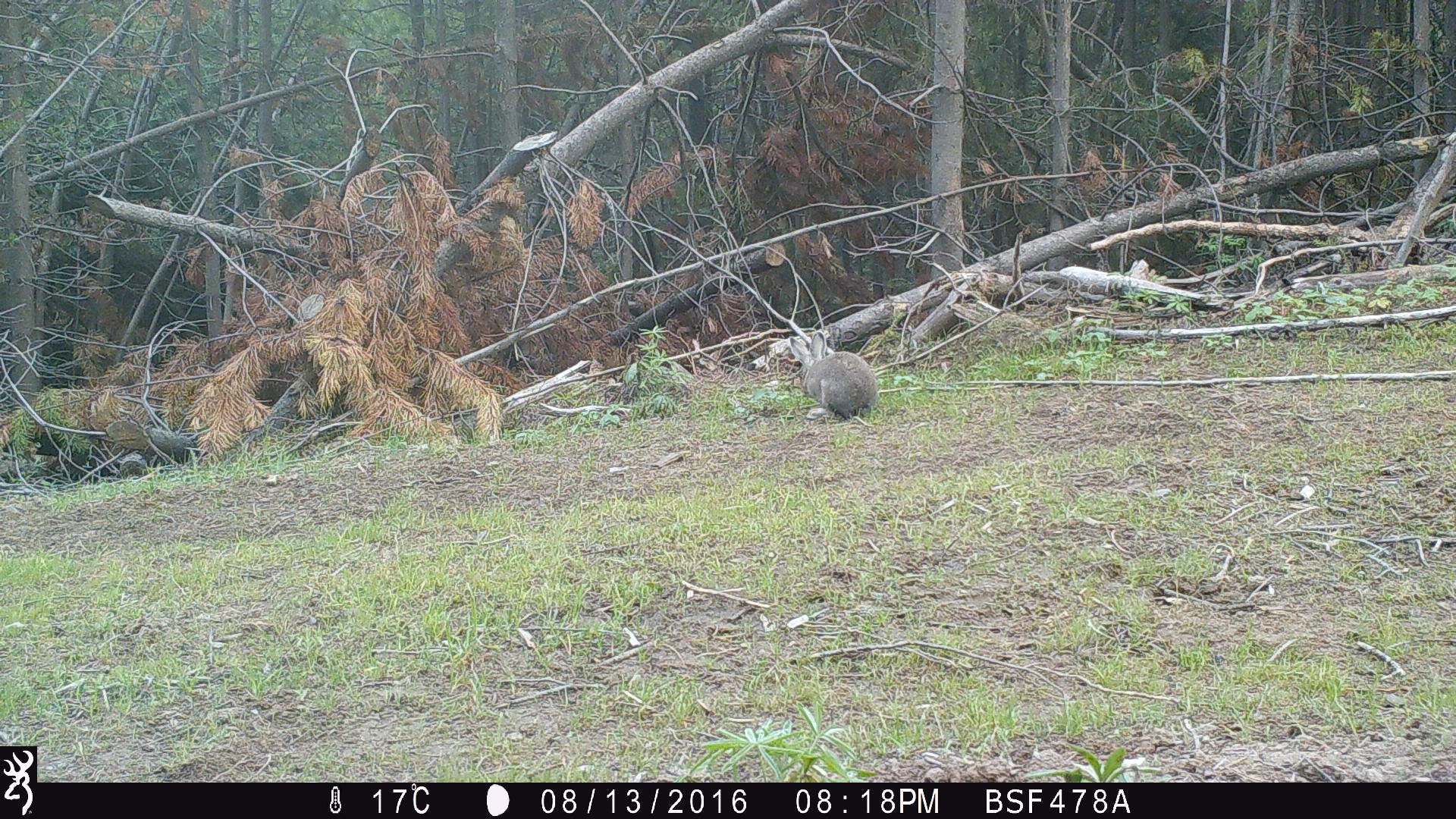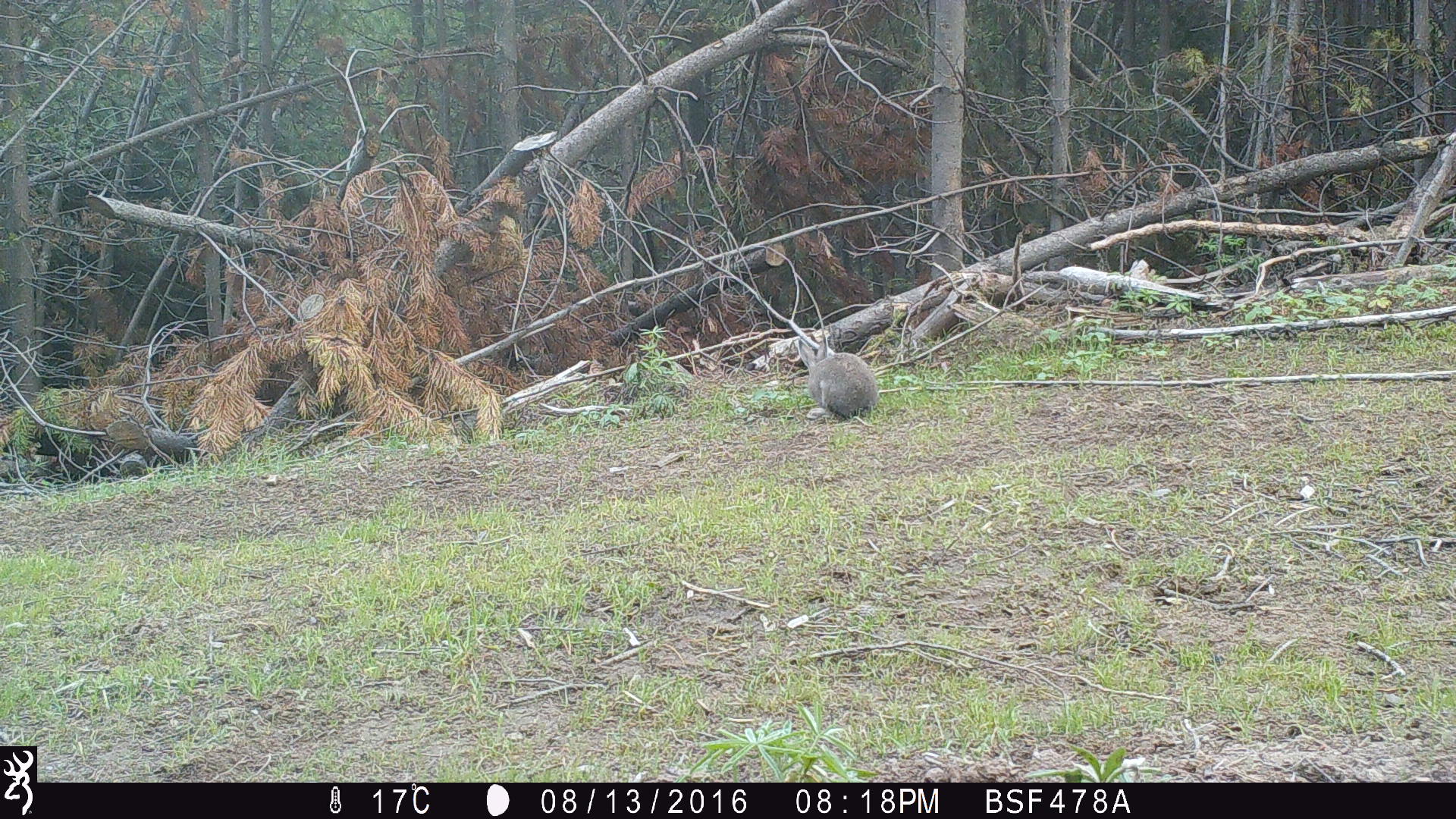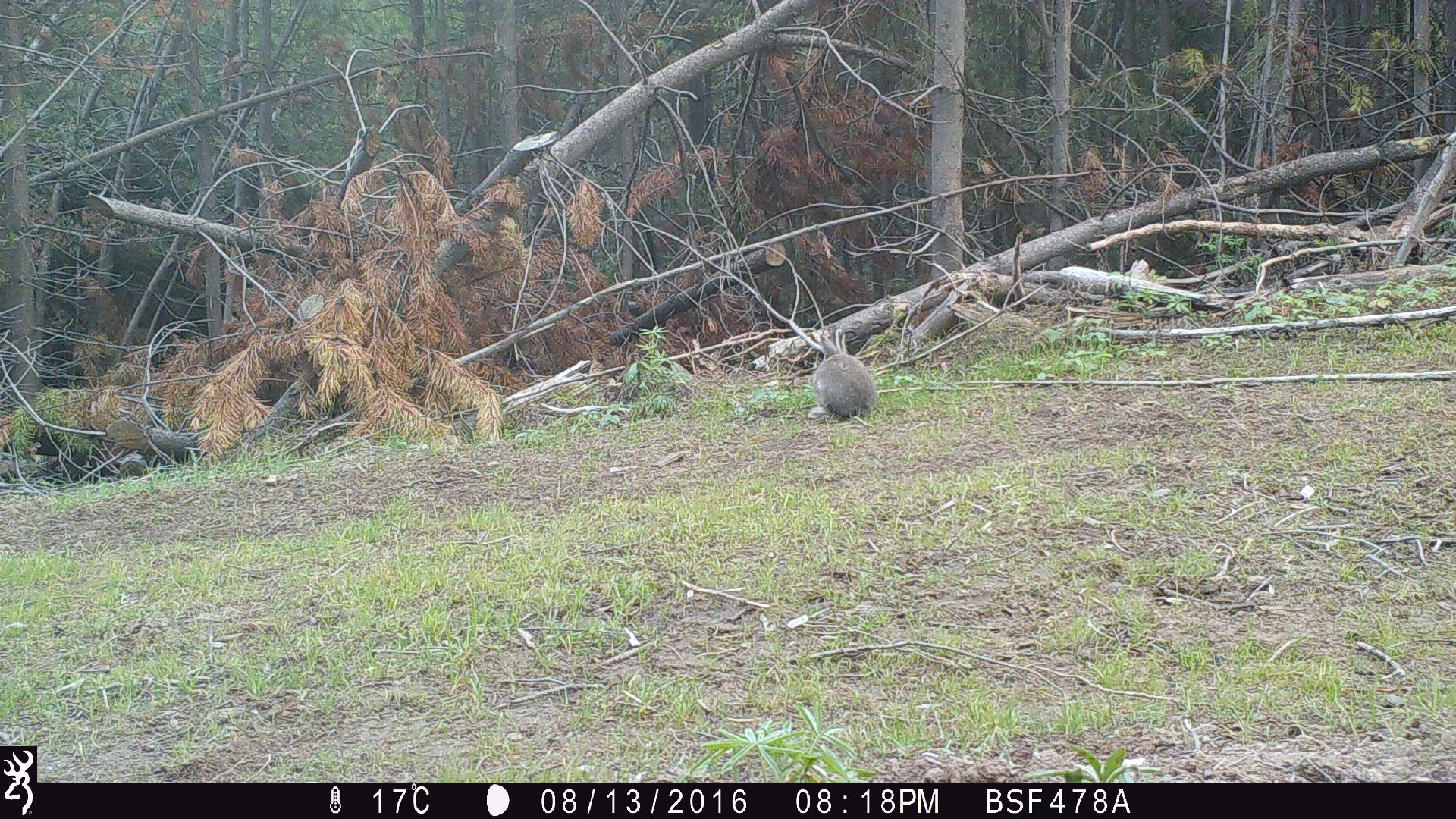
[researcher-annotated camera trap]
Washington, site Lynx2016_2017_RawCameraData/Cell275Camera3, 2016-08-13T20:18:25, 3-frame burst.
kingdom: Animalia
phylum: Chordata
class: Mammalia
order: Lagomorpha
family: Leporidae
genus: Lepus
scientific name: Lepus americanus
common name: snowshoe hare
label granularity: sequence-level